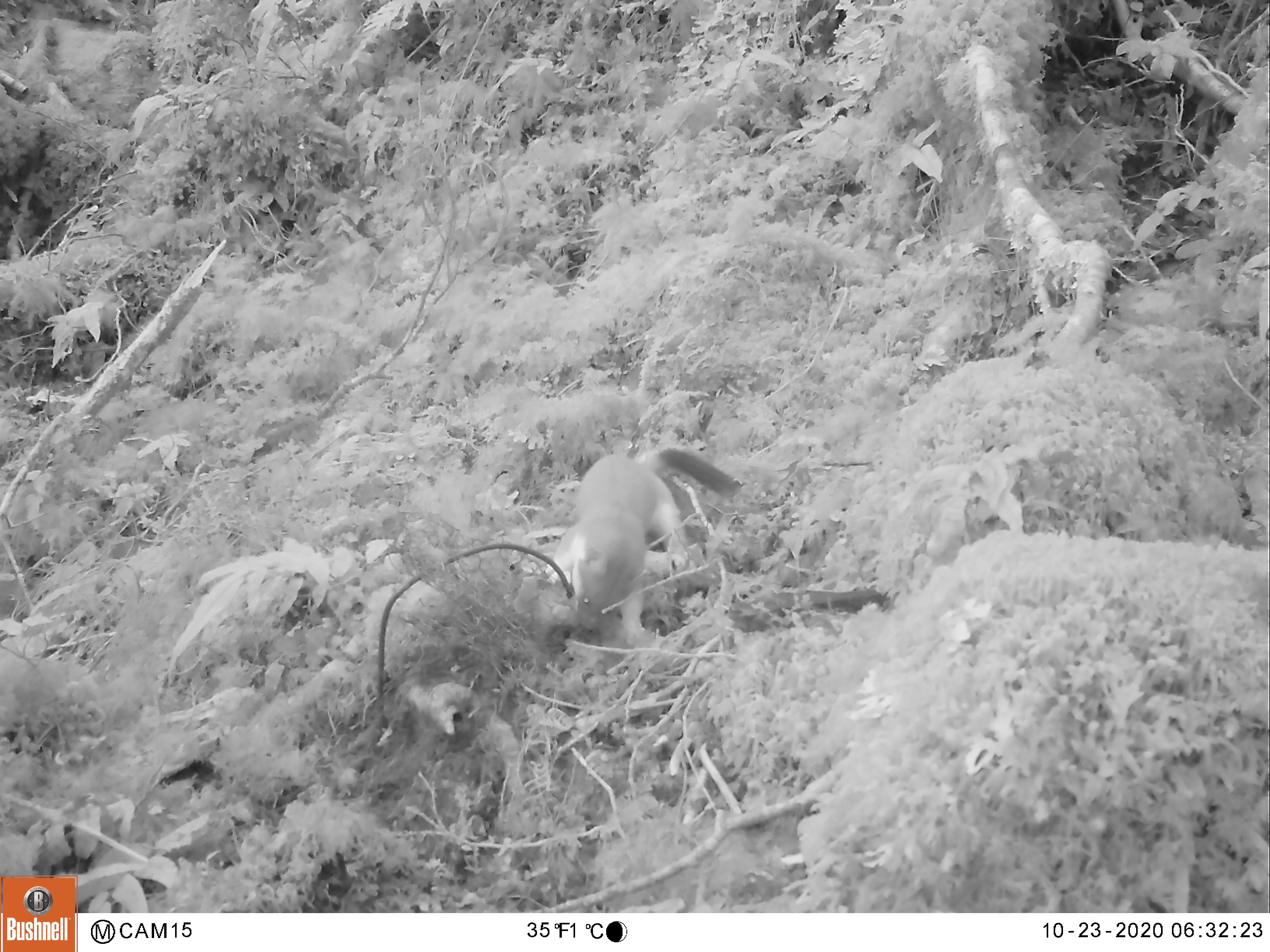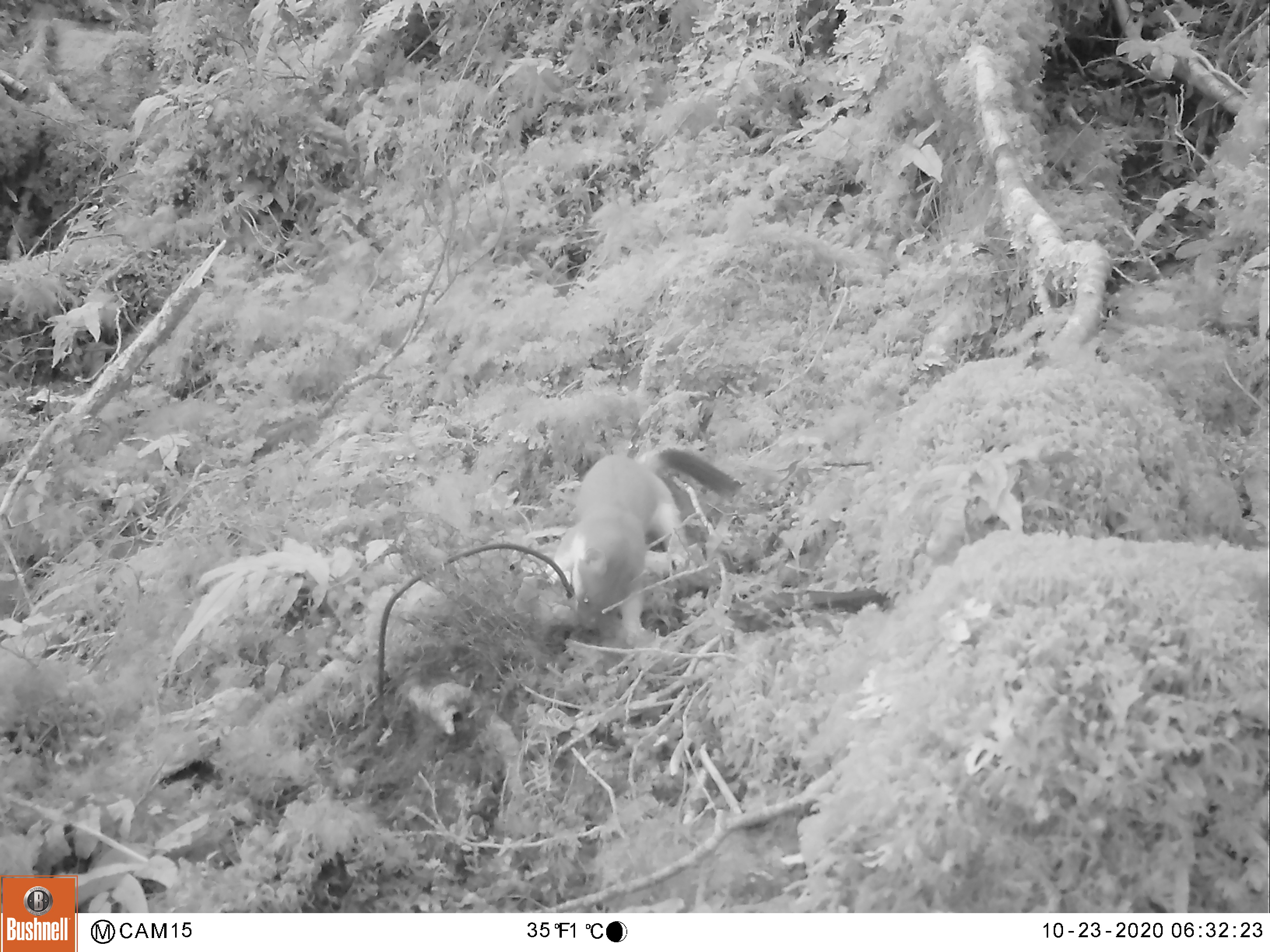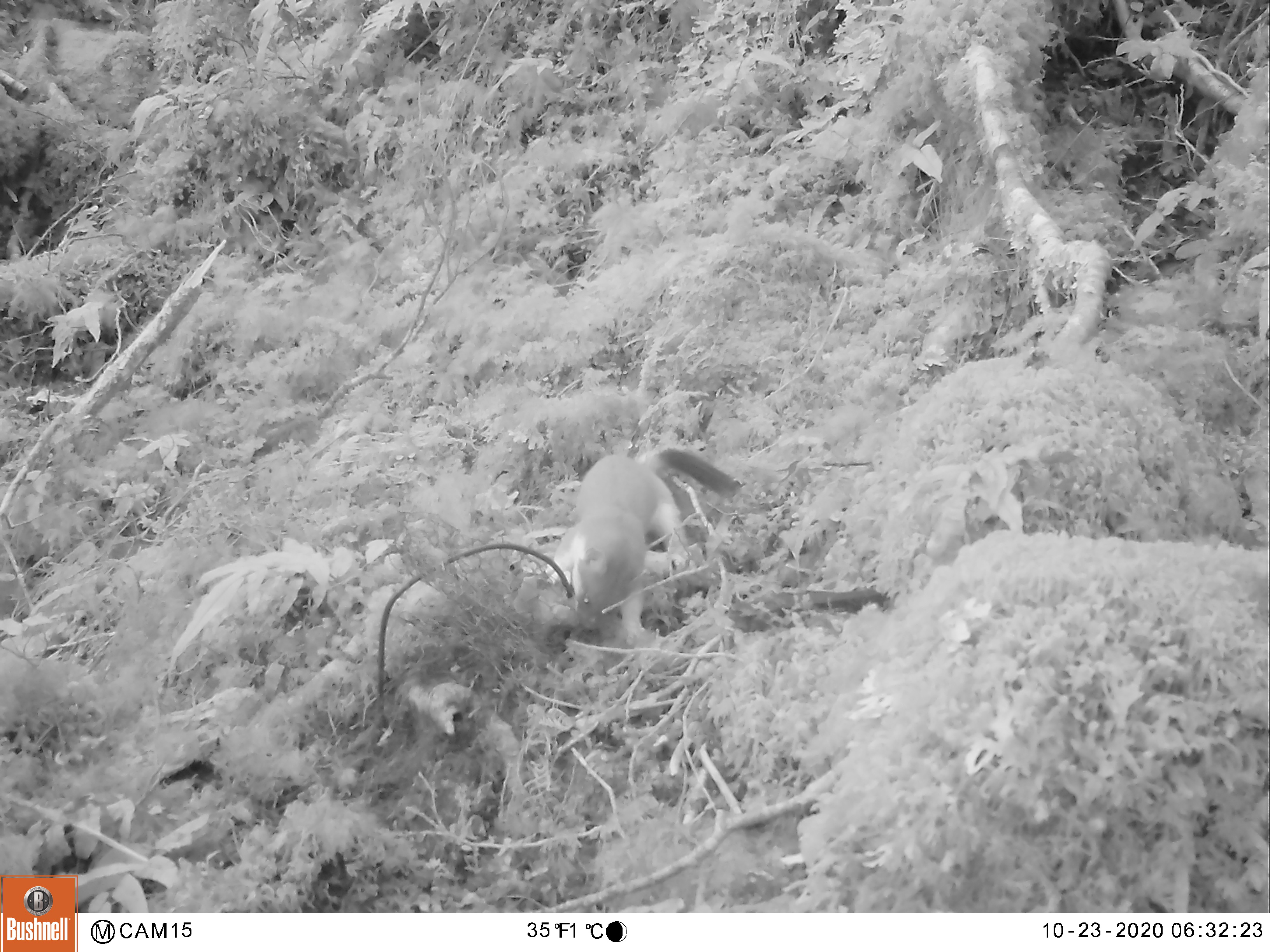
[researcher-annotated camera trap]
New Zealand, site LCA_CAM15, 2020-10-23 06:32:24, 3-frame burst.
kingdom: Animalia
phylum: Chordata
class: Mammalia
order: Carnivora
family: Mustelidae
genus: Mustela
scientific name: Mustela erminea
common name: stoat